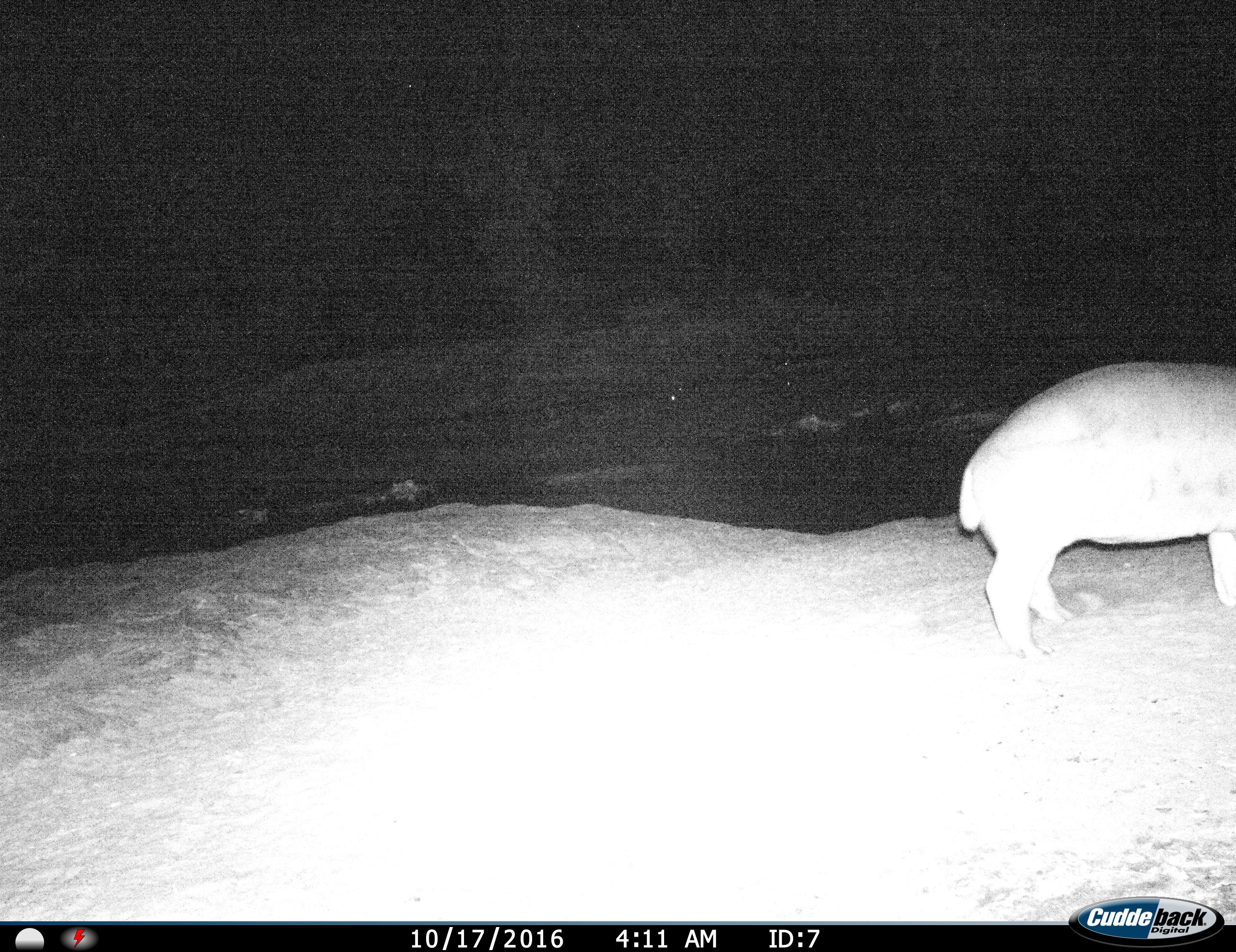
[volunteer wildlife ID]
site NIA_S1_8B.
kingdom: Animalia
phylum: Chordata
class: Mammalia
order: Artiodactyla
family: Hippopotamidae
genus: Hippopotamus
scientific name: Hippopotamus amphibius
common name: hippopotamus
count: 1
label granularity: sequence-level